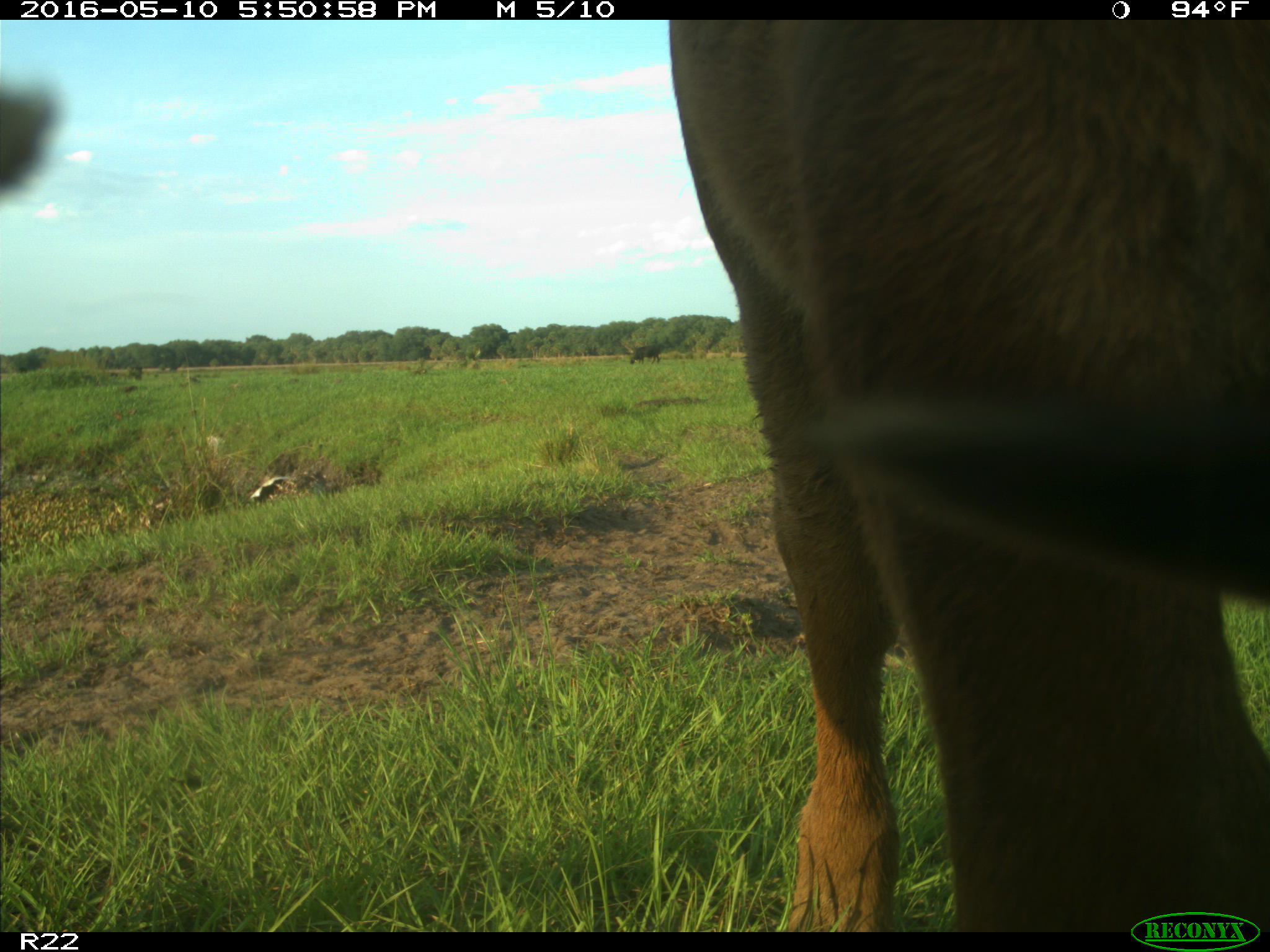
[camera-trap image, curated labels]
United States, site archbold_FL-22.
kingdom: Animalia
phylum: Chordata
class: Mammalia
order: Artiodactyla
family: Bovidae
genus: Bos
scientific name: Bos taurus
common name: domestic cow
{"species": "Bos taurus (domestic cow)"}